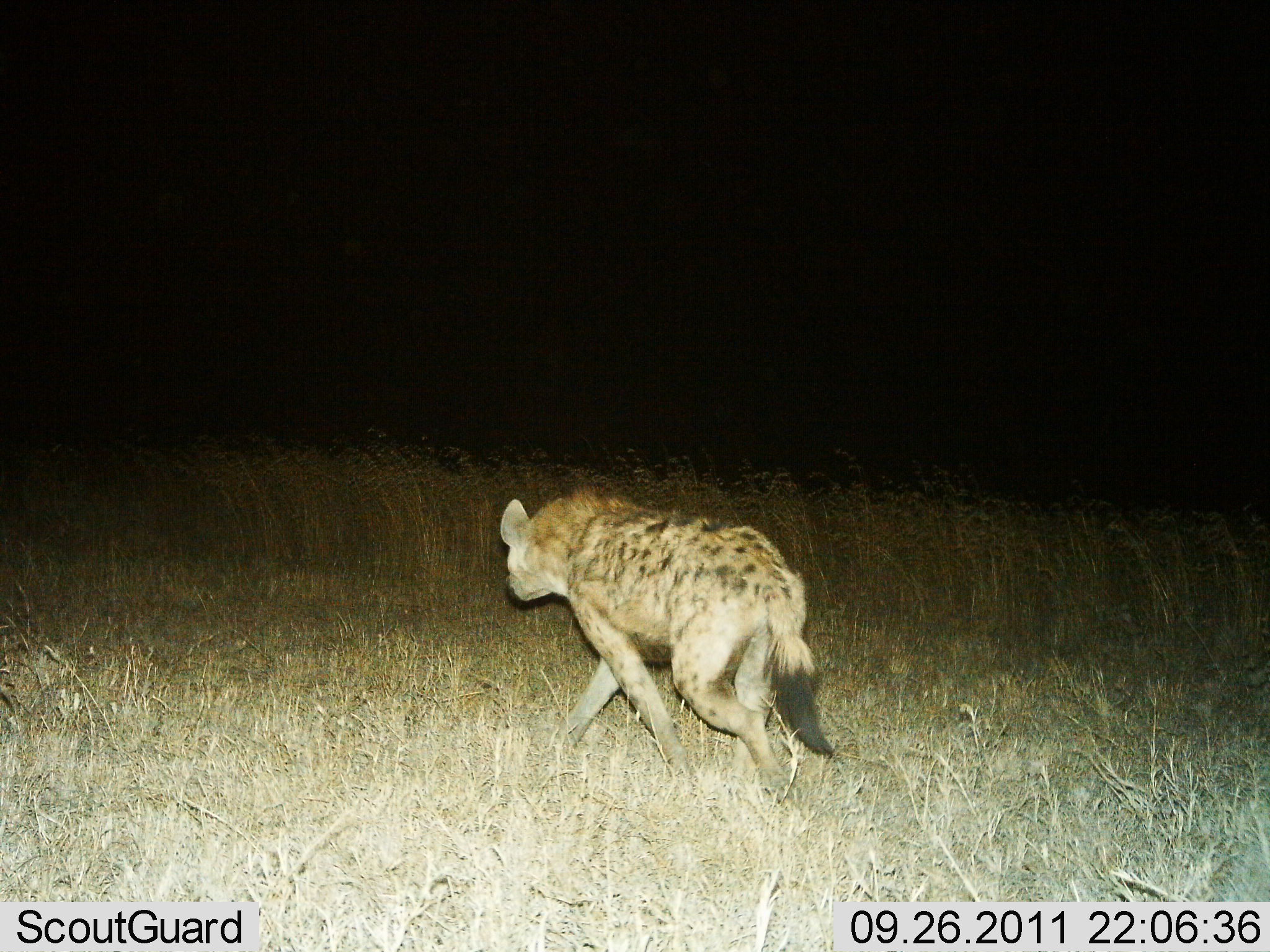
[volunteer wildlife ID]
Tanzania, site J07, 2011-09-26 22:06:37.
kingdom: Animalia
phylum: Chordata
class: Mammalia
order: Carnivora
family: Hyaenidae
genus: Crocuta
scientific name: Crocuta crocuta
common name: spotted hyena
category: hyenaspotted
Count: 1.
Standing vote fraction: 0%.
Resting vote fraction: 0%.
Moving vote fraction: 100%.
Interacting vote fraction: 0%.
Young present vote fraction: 0%.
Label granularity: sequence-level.